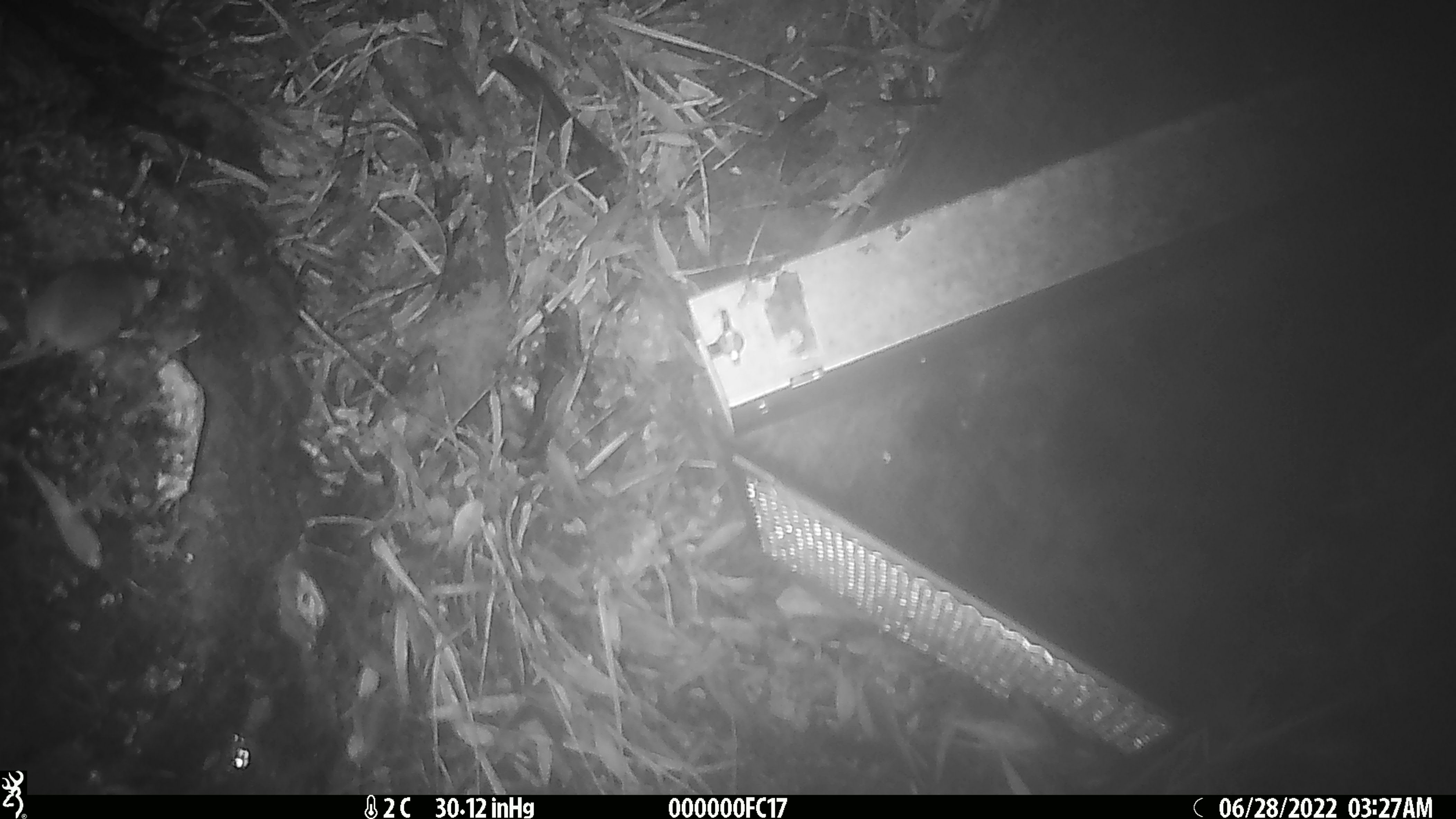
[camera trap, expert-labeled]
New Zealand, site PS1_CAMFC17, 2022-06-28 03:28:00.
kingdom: Animalia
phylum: Chordata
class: Mammalia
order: Rodentia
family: Muridae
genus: Mus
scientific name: Mus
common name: mouse